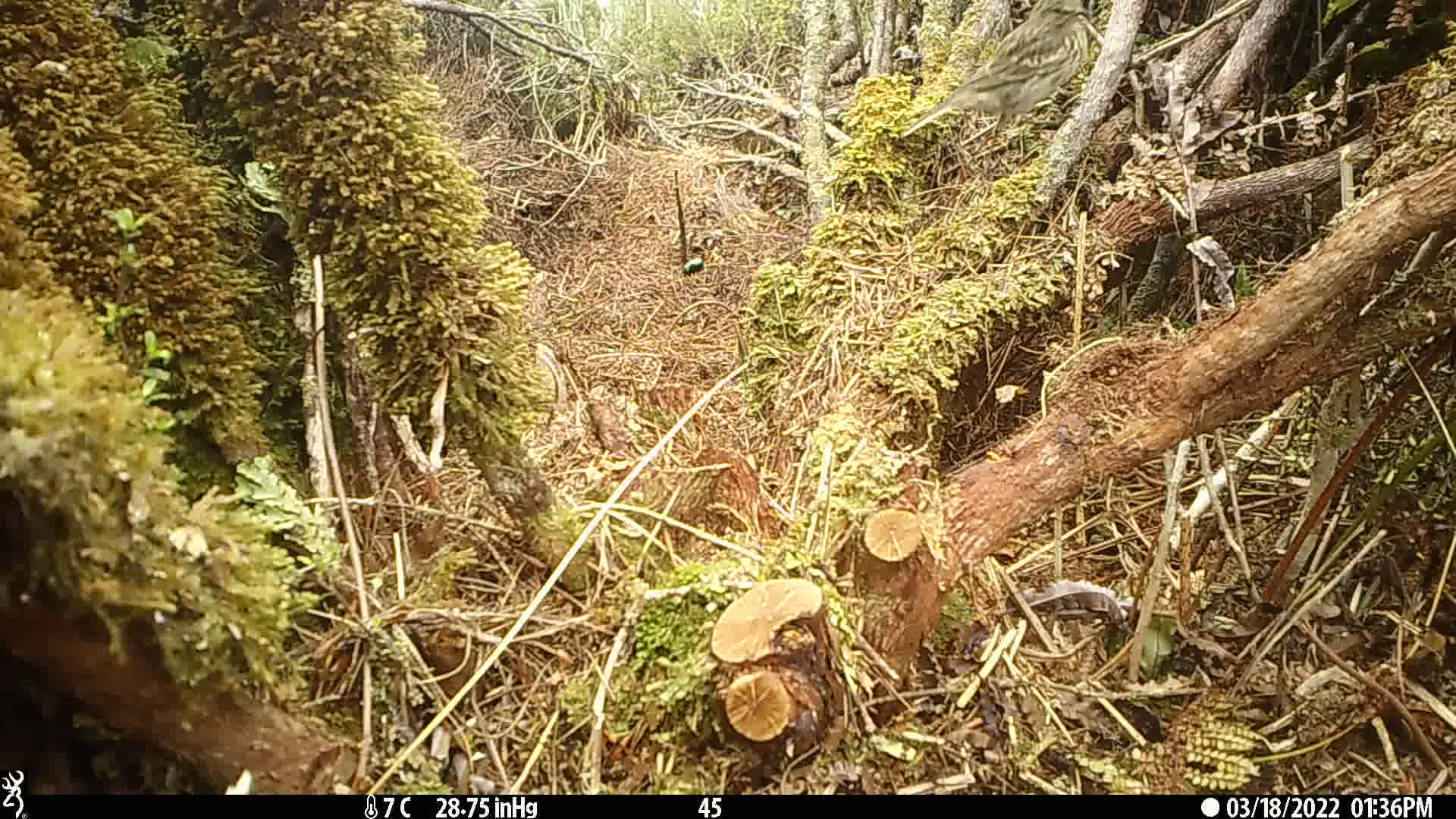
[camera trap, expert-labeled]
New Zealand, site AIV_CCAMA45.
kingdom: Animalia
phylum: Chordata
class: Aves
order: Passeriformes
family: Motacillidae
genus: Anthus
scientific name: Anthus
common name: pipit